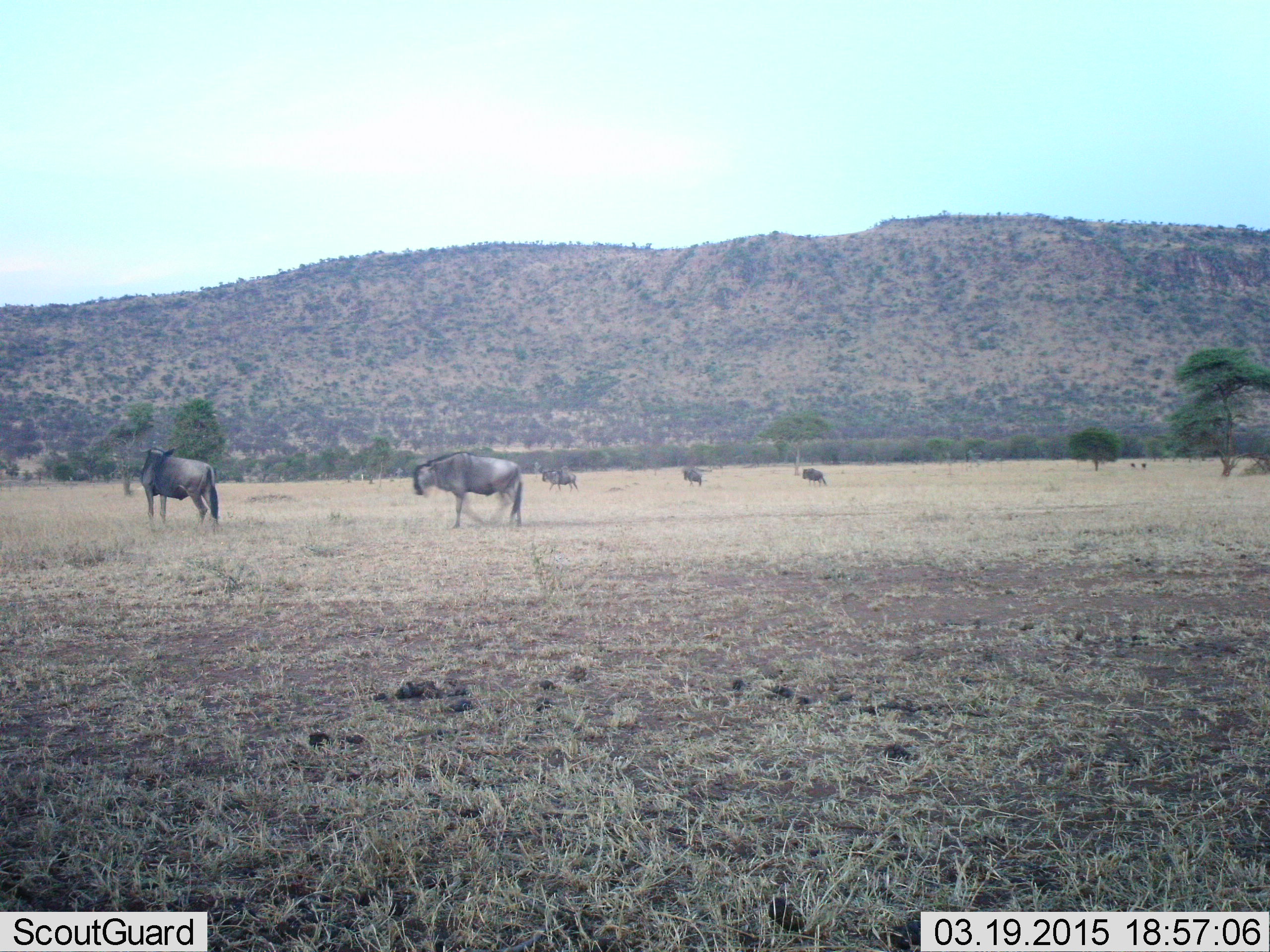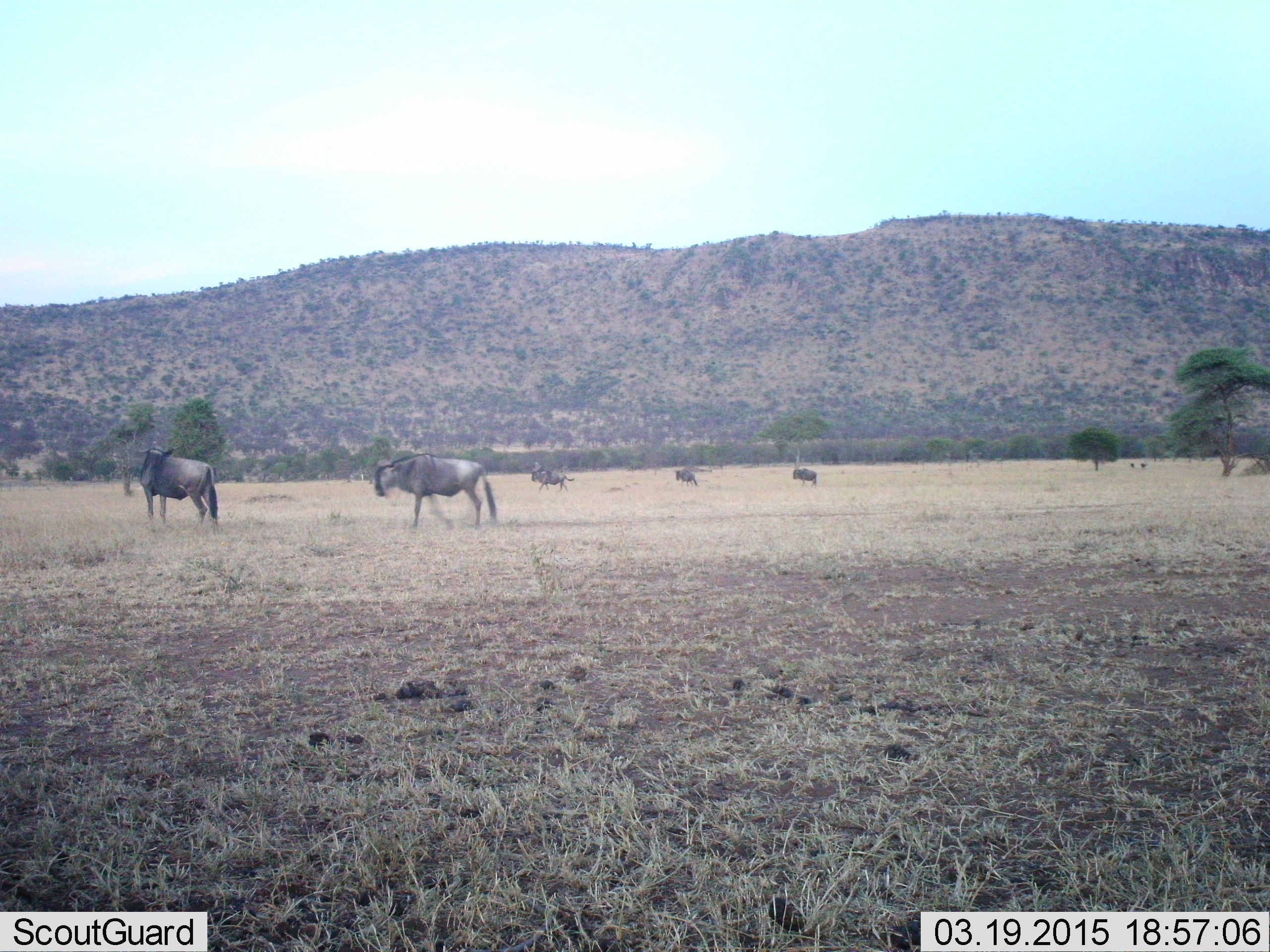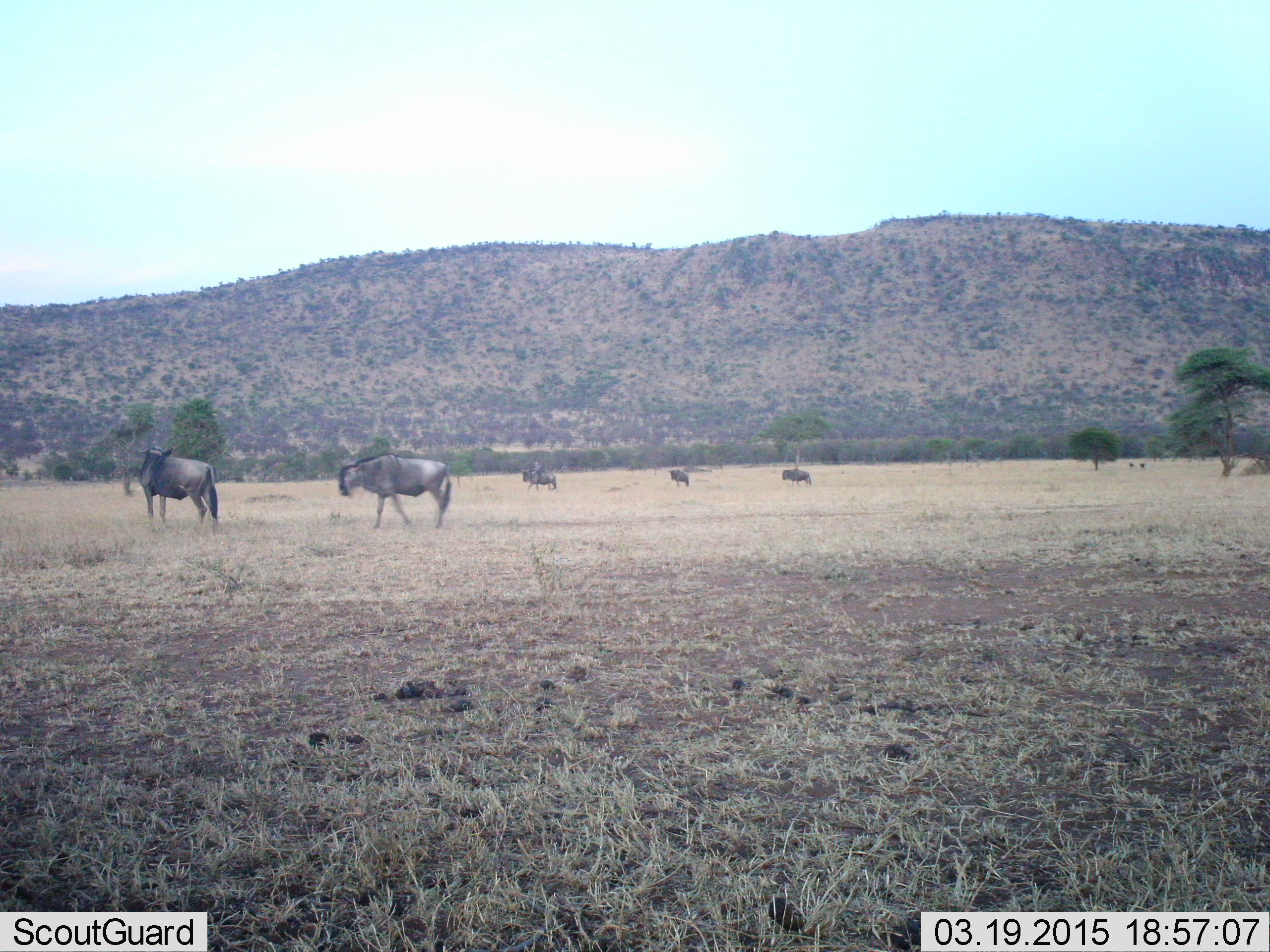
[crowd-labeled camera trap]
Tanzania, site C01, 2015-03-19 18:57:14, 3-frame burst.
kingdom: Animalia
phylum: Chordata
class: Mammalia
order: Artiodactyla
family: Bovidae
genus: Connochaetes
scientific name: Connochaetes taurinus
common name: blue wildebeest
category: wildebeest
Wildebeest (blue wildebeest) (Connochaetes taurinus), count 5. Behavior (volunteer vote fractions): standing 80%, resting 0%, moving 90%, interacting 0%. Young present (vote fraction): 0%. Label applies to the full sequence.